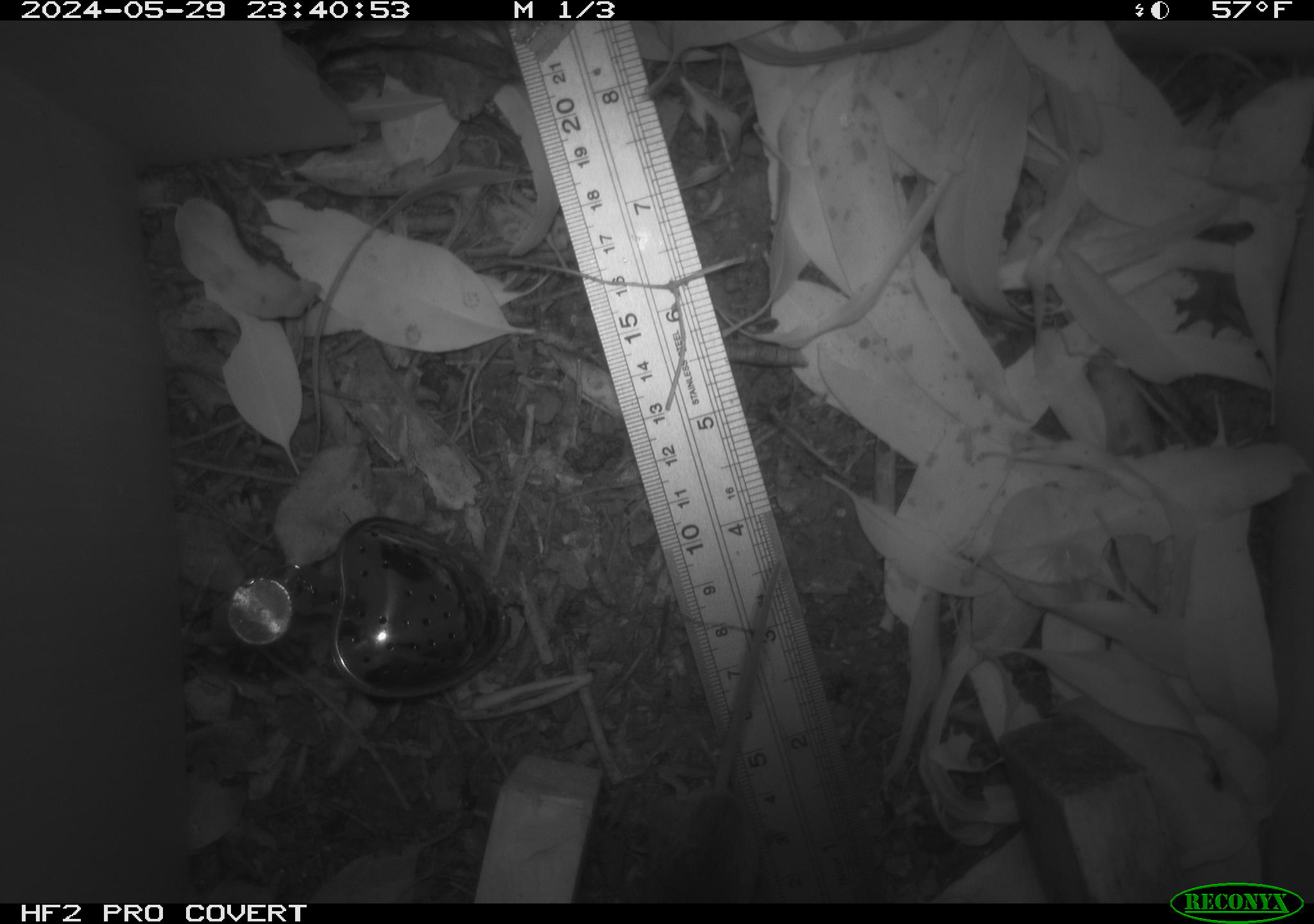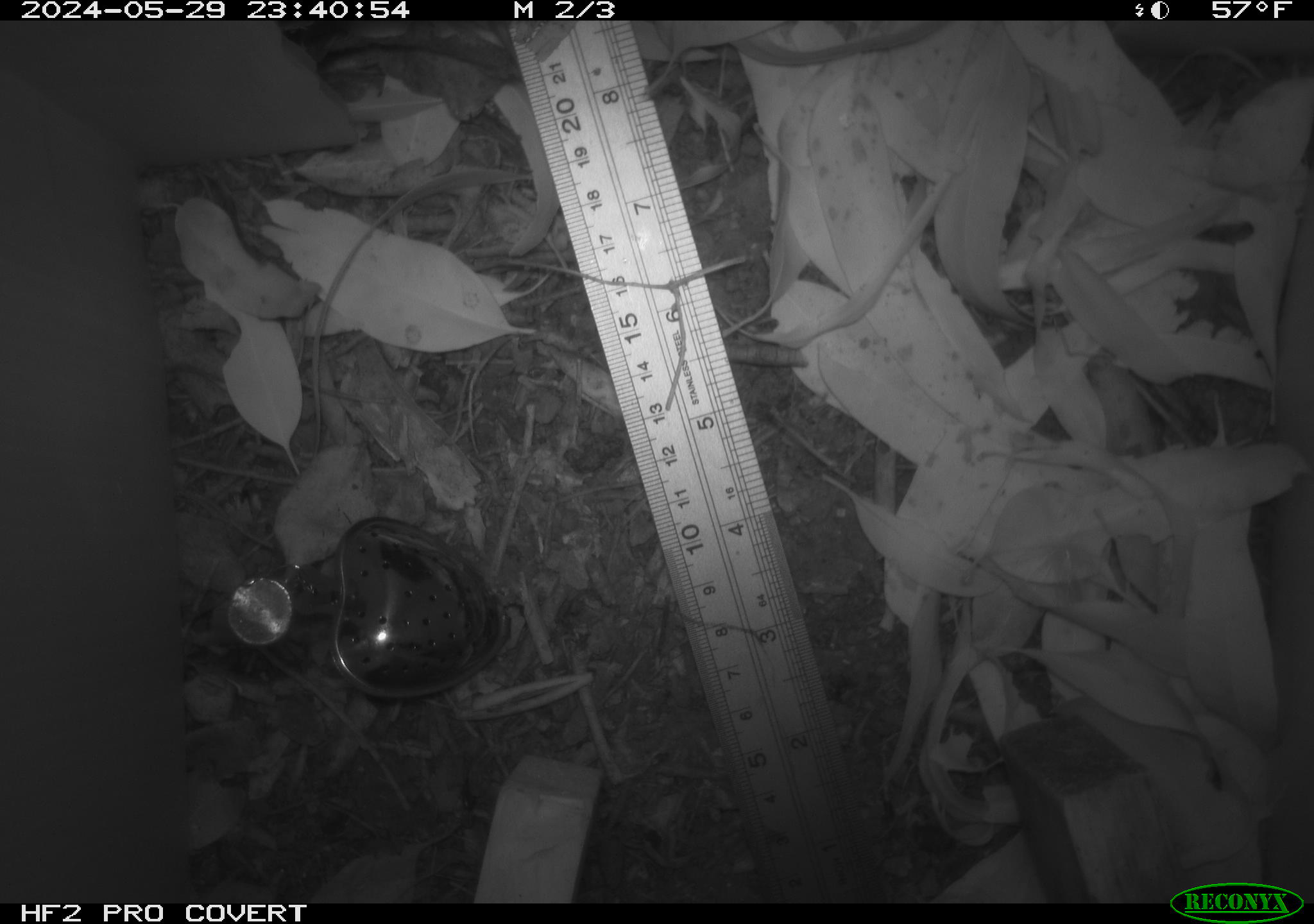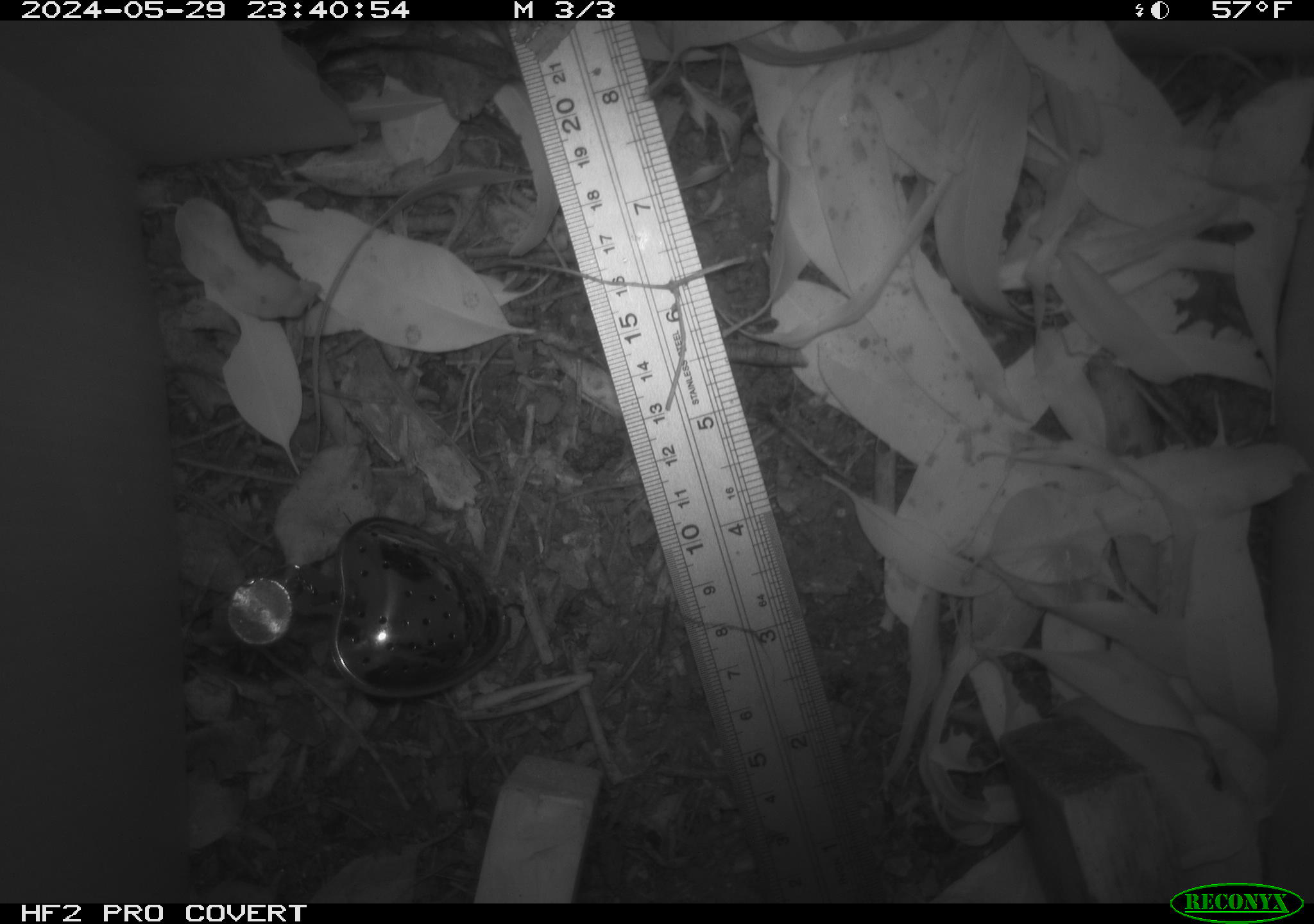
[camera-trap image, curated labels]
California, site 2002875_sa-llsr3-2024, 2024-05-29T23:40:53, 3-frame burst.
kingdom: Animalia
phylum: Chordata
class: Mammalia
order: Rodentia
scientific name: Rodentia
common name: mouse species